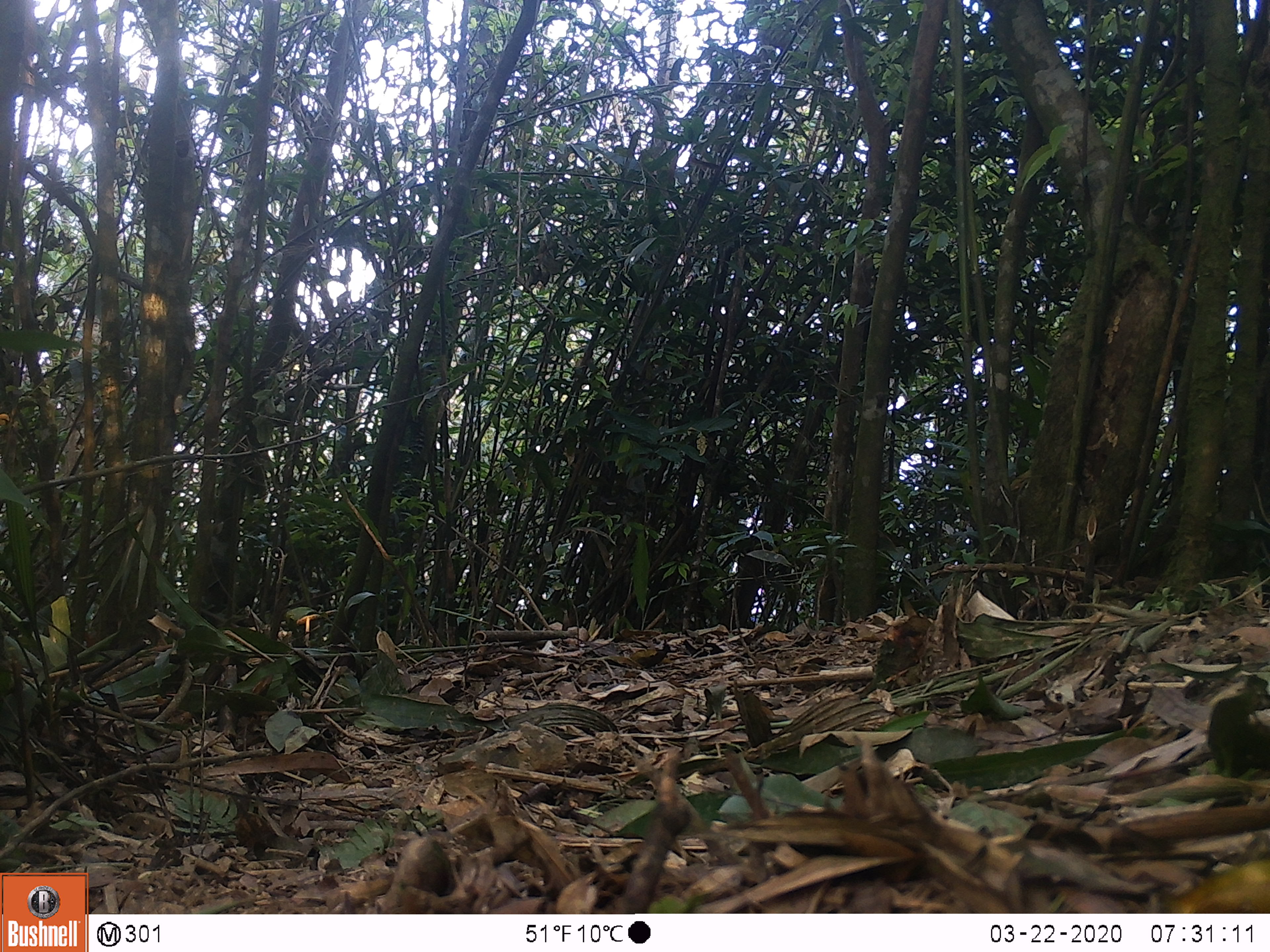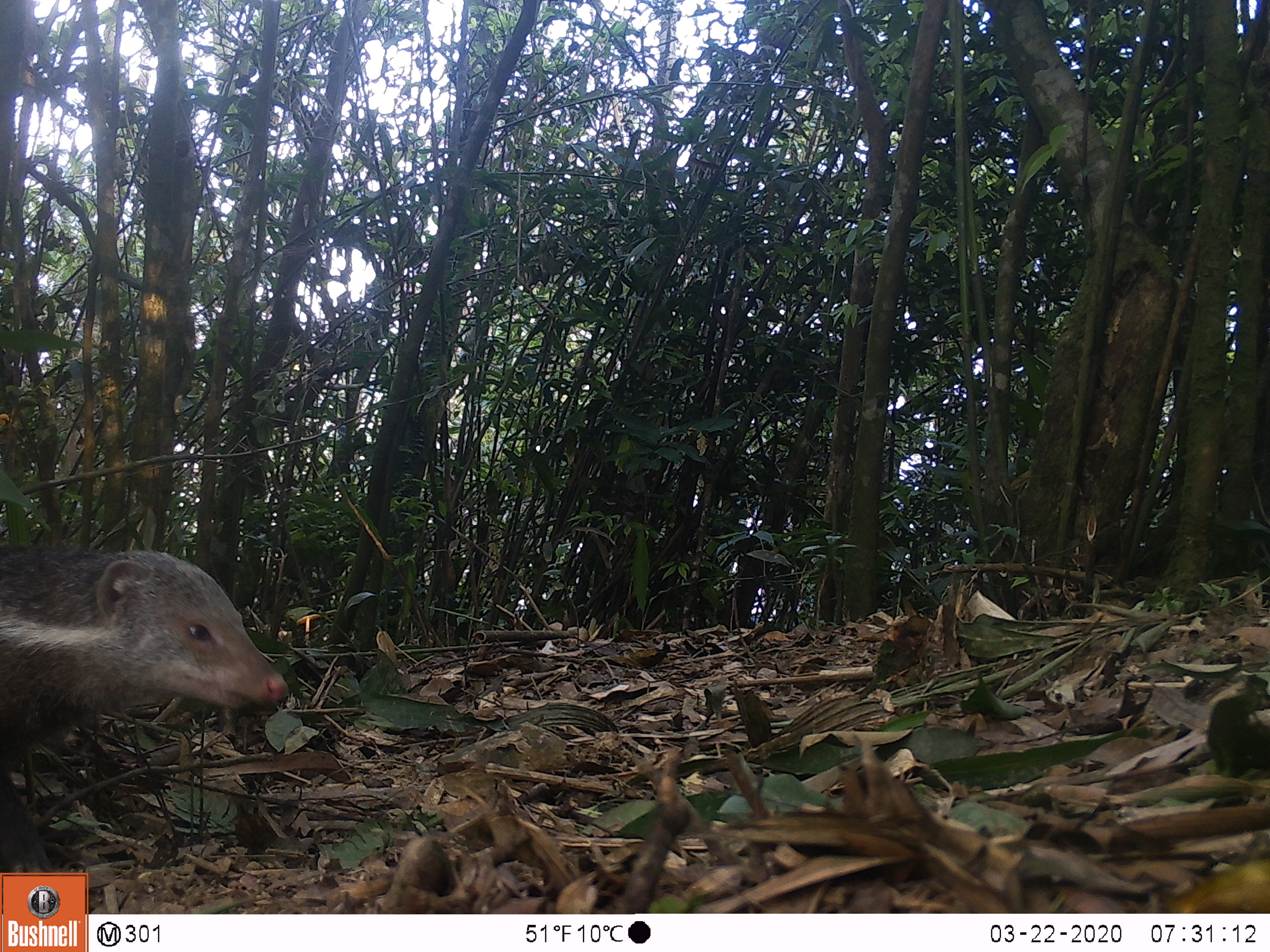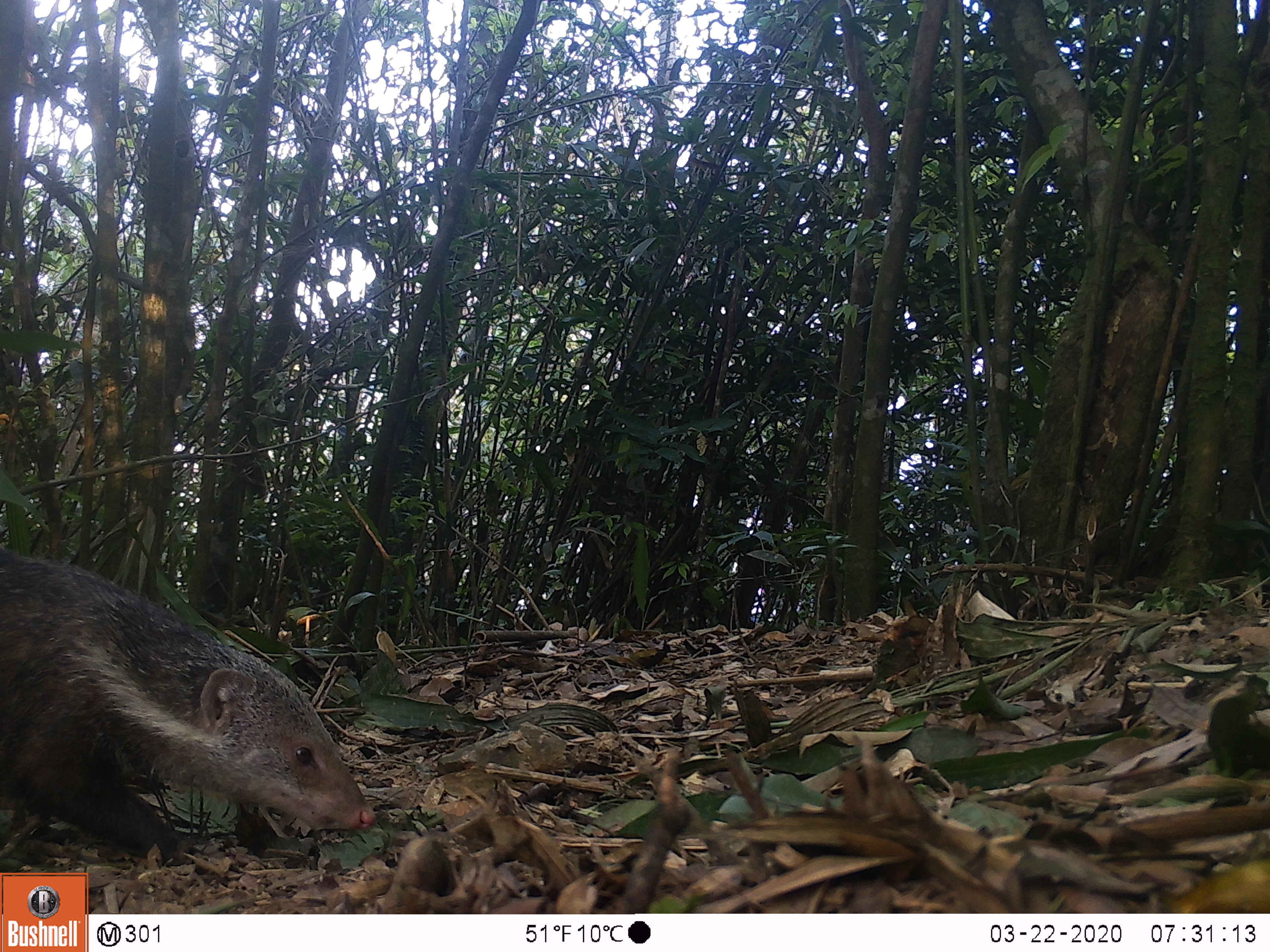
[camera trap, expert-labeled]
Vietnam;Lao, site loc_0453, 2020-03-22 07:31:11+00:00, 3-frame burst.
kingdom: Animalia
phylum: Chordata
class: Mammalia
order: Carnivora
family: Herpestidae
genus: Urva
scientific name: Urva urva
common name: crab-eating mongoose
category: crab eating mongoose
Crab eating mongoose (crab-eating mongoose) (Urva urva). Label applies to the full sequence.